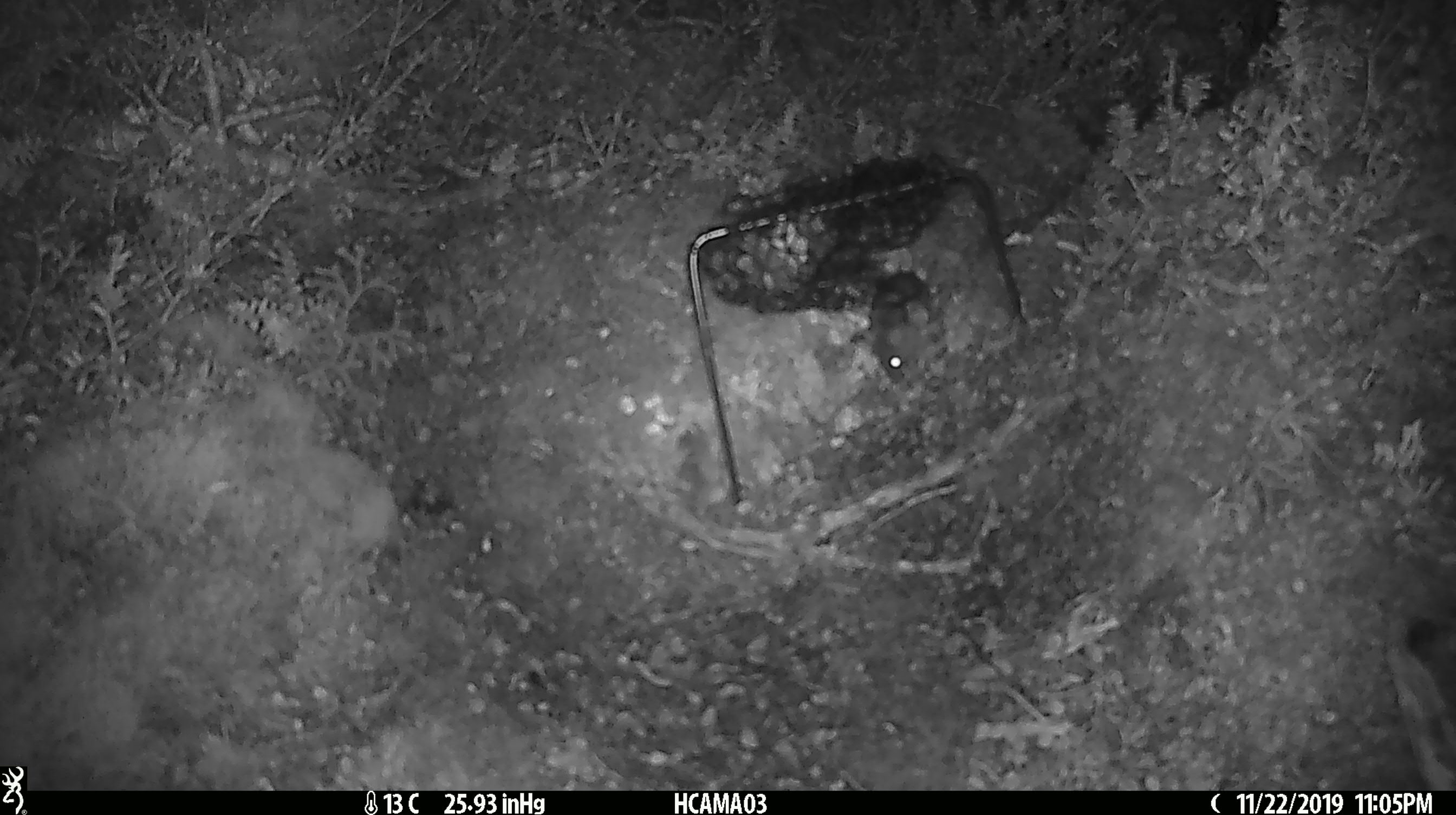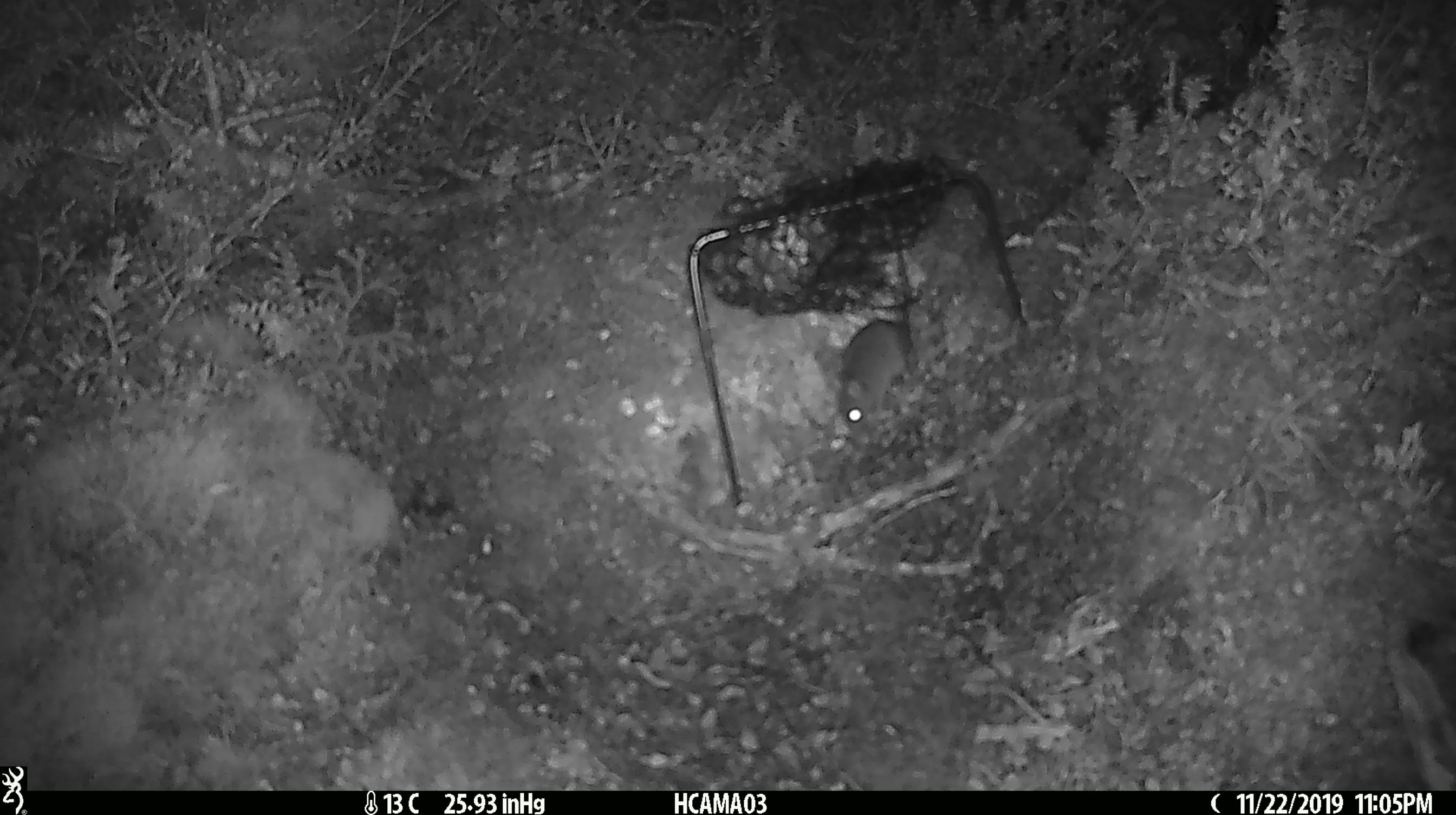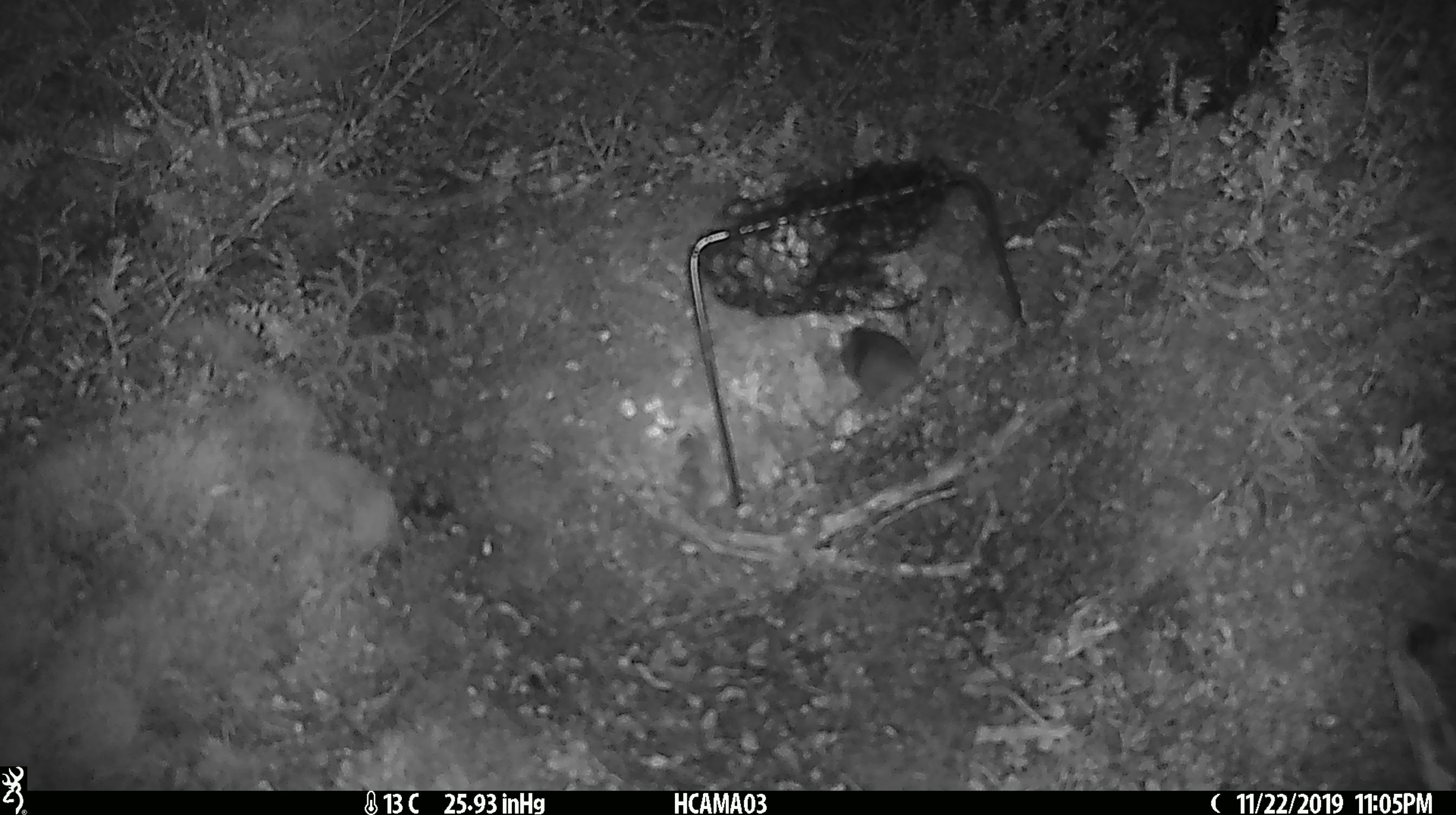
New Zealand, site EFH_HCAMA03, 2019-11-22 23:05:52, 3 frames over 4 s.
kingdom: Animalia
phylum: Chordata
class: Mammalia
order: Rodentia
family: Muridae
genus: Mus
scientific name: Mus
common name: mouse